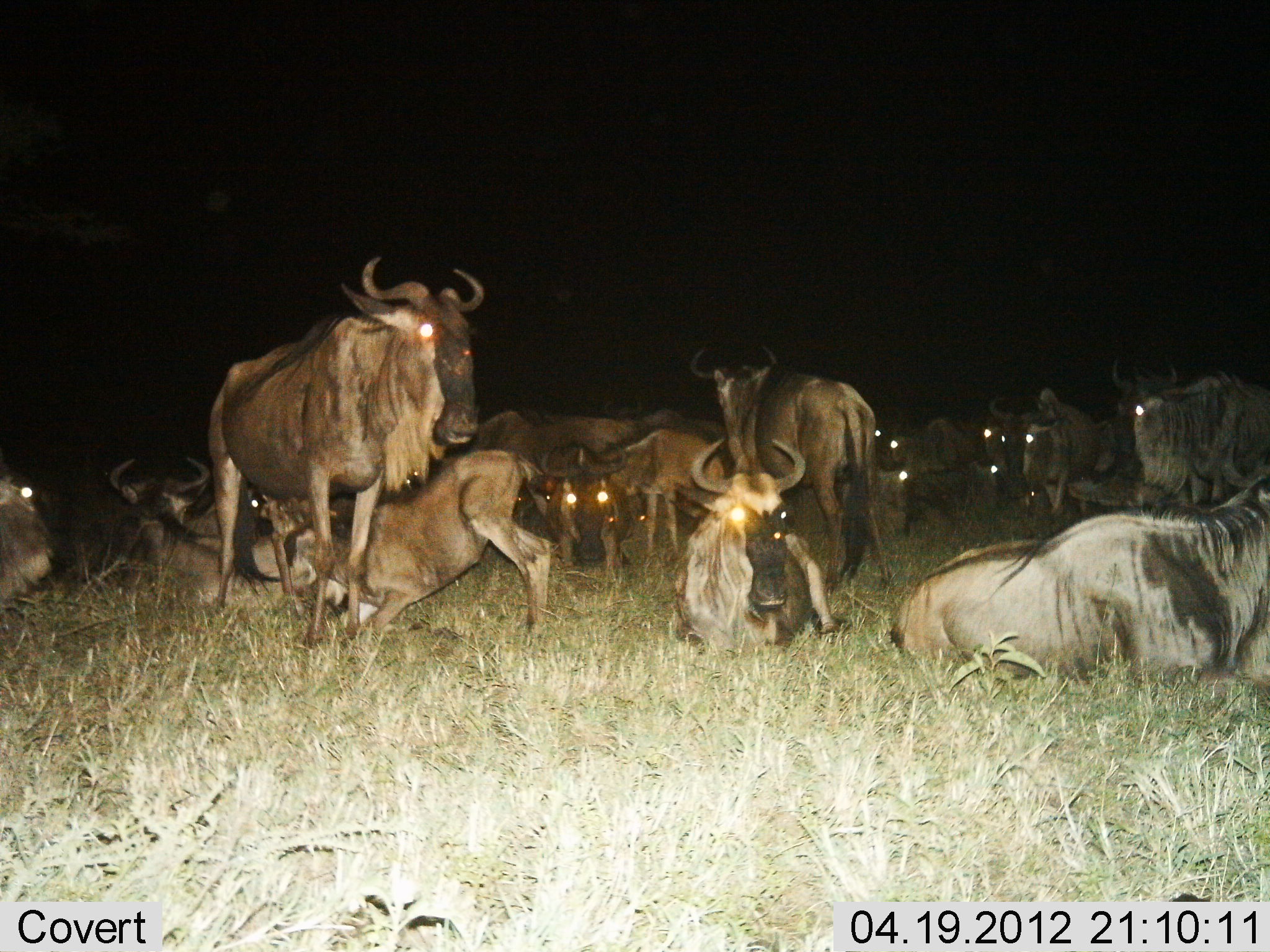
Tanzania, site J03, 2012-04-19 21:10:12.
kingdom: Animalia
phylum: Chordata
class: Mammalia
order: Artiodactyla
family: Bovidae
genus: Connochaetes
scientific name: Connochaetes taurinus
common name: blue wildebeest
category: wildebeest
Wildebeest (blue wildebeest) (Connochaetes taurinus), count 11-50. Behavior (volunteer vote fractions): standing 79%, resting 100%, moving 0%, interacting 29%. Young present (vote fraction): 71%. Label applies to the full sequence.